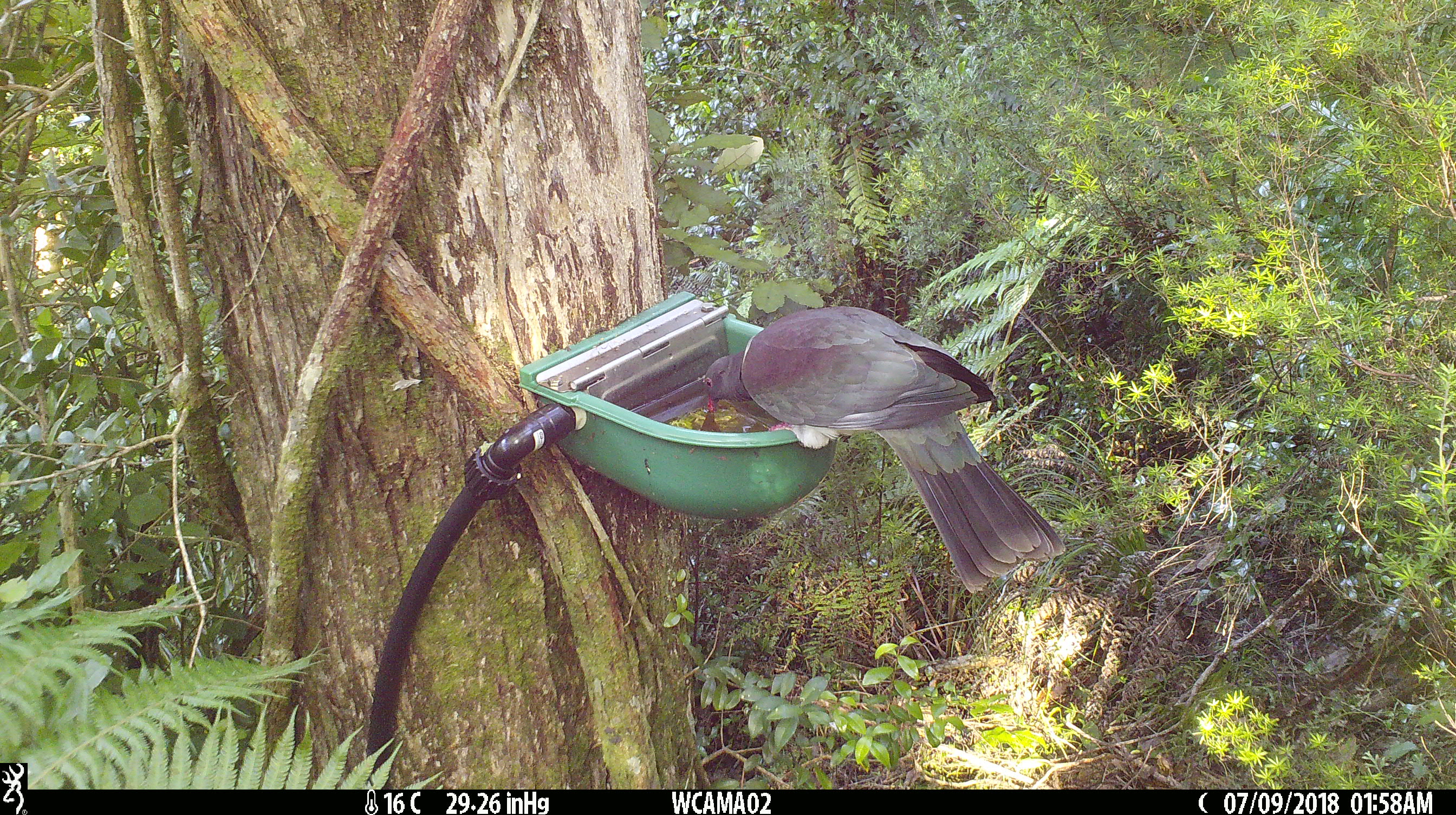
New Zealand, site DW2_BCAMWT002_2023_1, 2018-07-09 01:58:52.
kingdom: Animalia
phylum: Chordata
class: Aves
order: Columbiformes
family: Columbidae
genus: Hemiphaga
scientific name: Hemiphaga novaeseelandiae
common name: new zealand pigeon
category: kereru